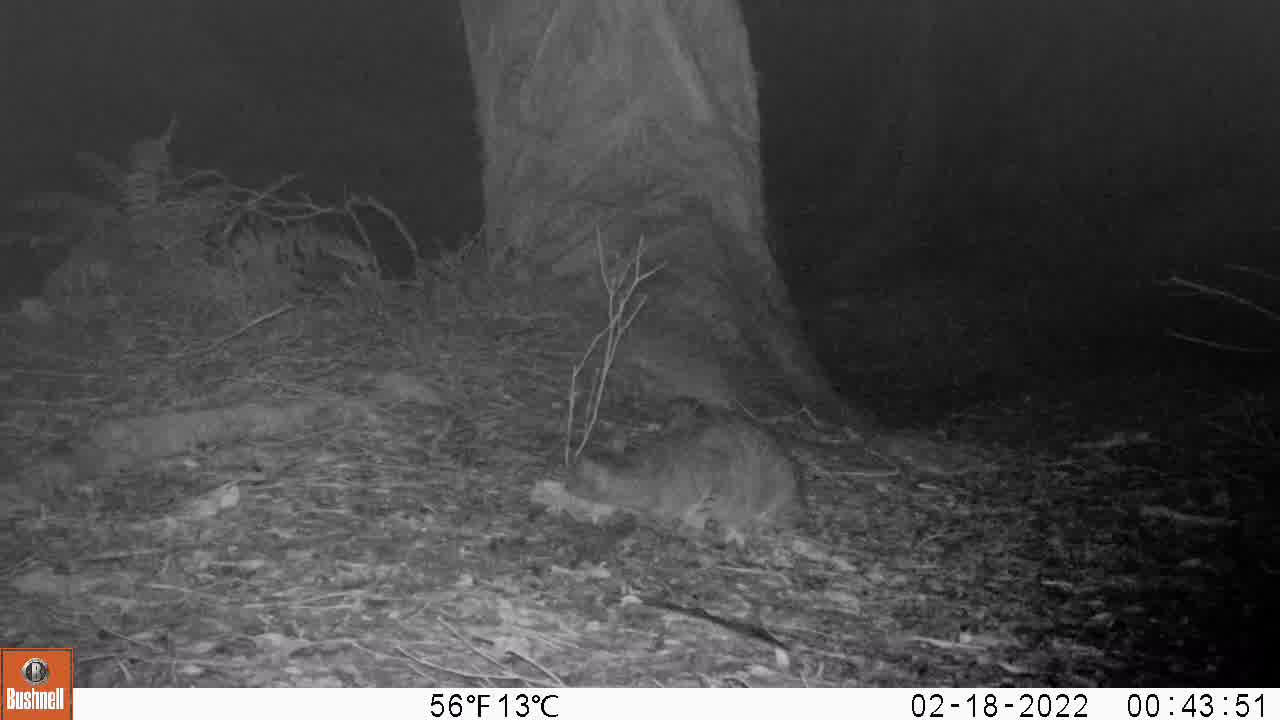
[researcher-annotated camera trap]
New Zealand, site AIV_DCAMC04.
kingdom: Animalia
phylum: Chordata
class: Mammalia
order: Carnivora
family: Felidae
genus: Felis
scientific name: Felis catus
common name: domestic cat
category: cat